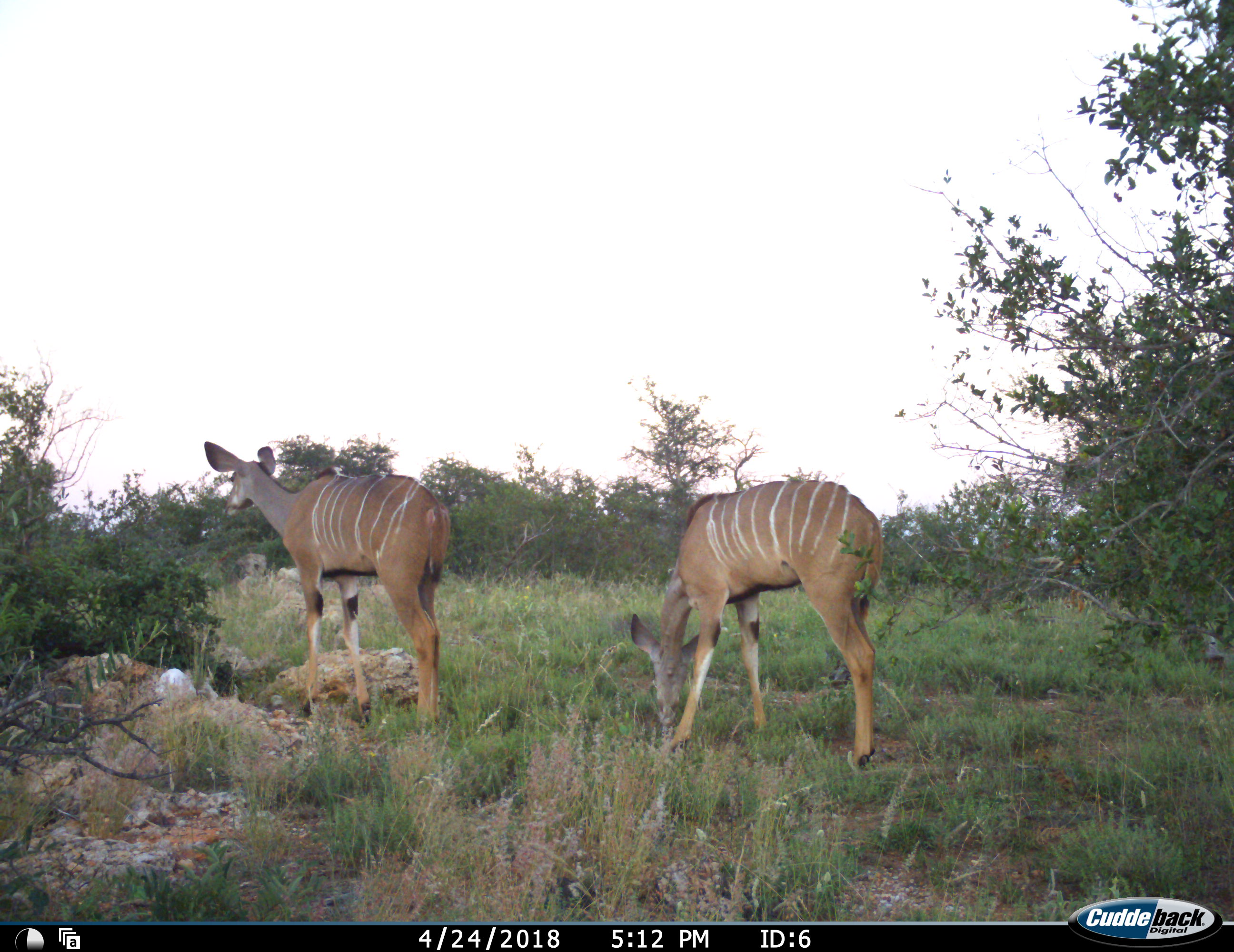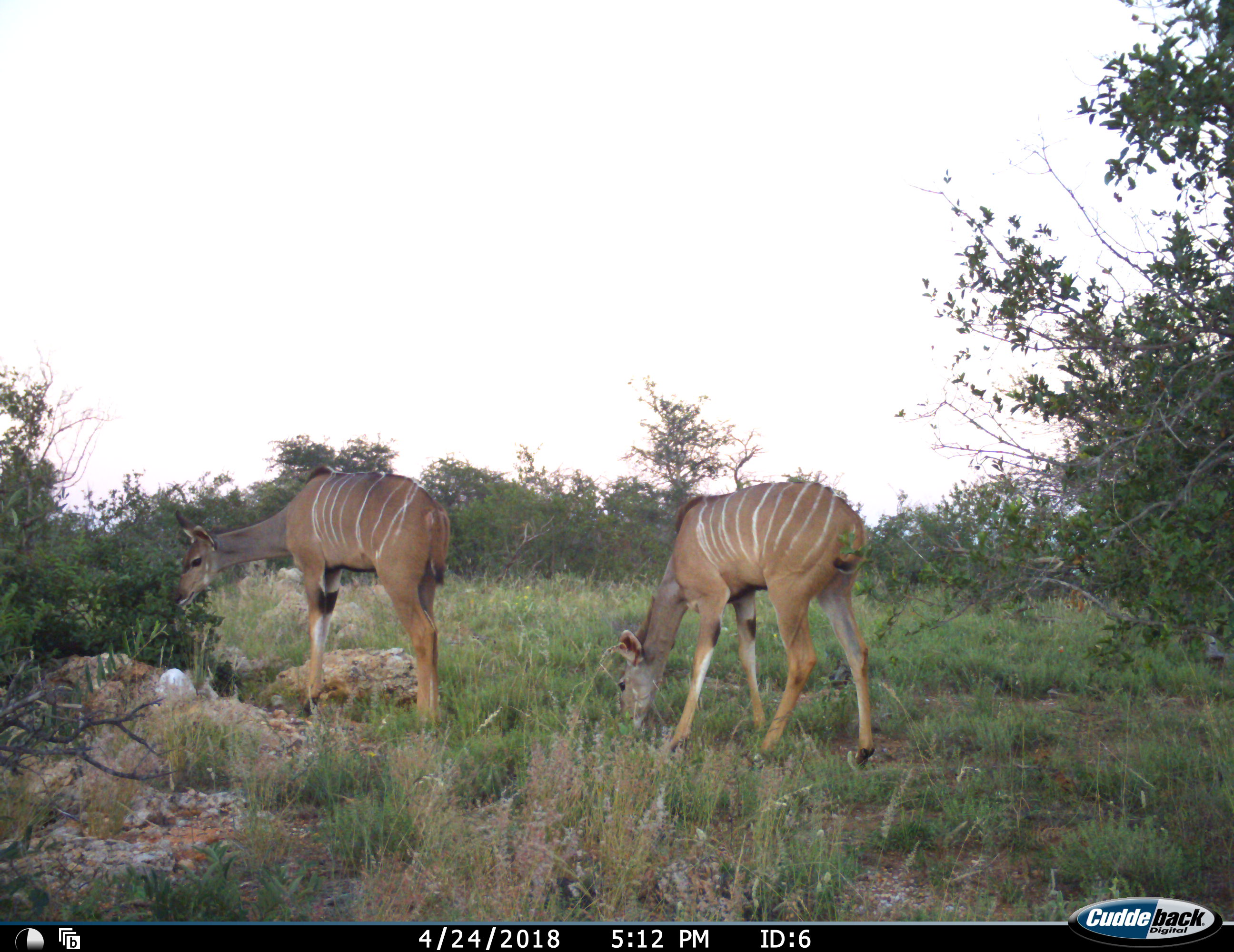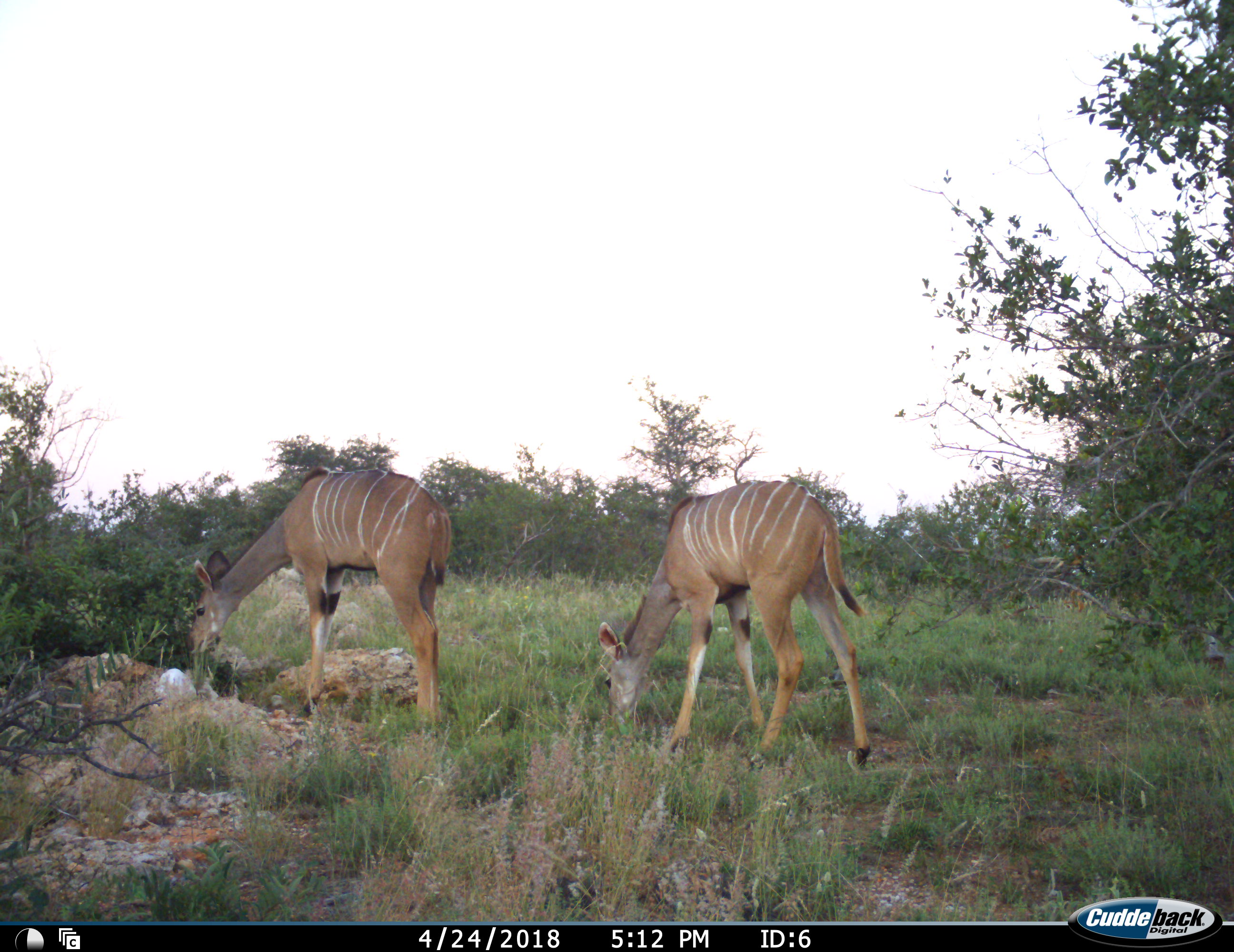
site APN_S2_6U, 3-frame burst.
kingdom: Animalia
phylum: Chordata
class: Mammalia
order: Artiodactyla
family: Bovidae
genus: Tragelaphus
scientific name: Tragelaphus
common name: kudu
Kudu (Tragelaphus), count 2. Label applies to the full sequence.